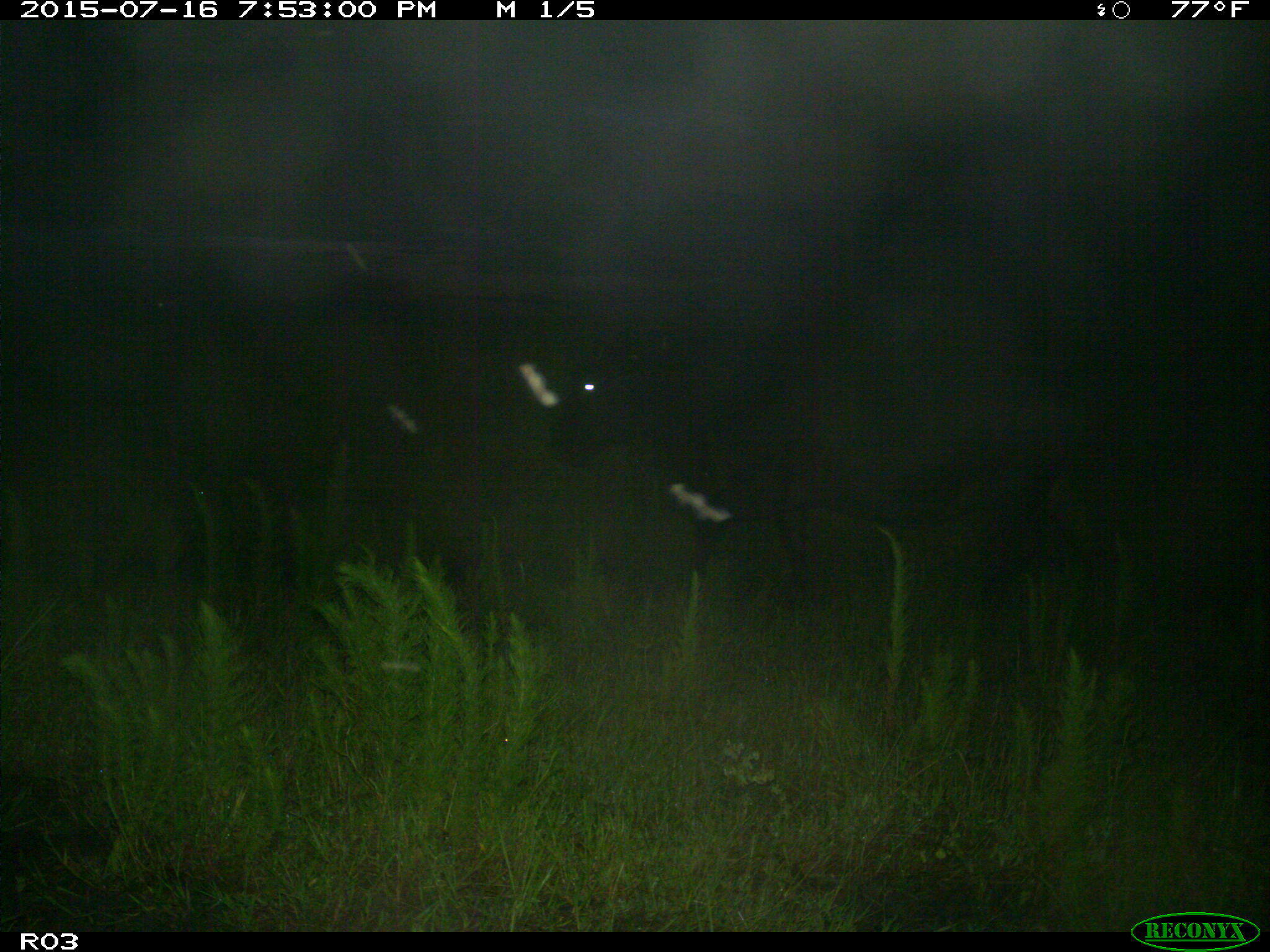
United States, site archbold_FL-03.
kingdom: Animalia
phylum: Chordata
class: Mammalia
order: Artiodactyla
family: Bovidae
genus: Bos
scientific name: Bos taurus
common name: domestic cow